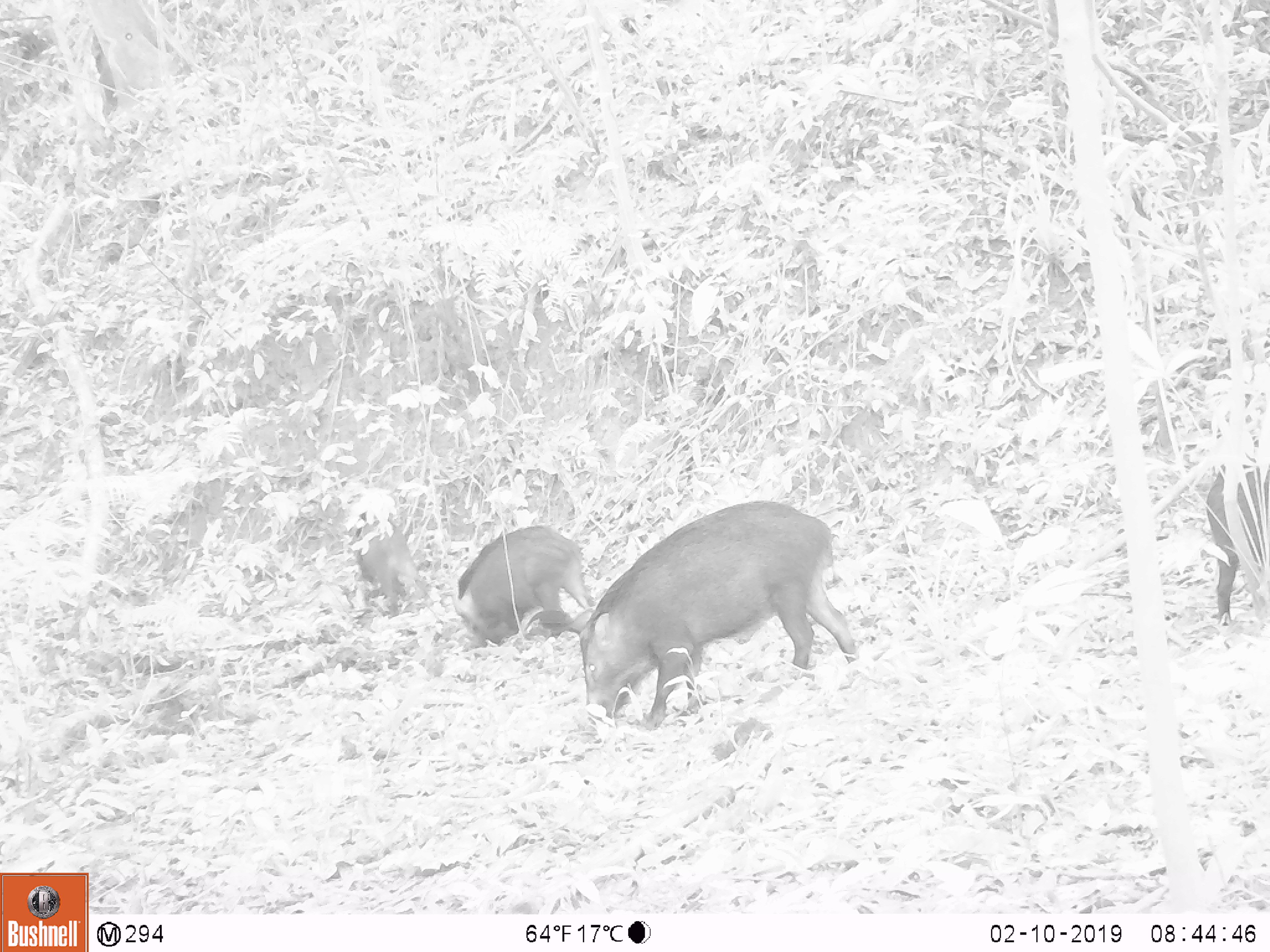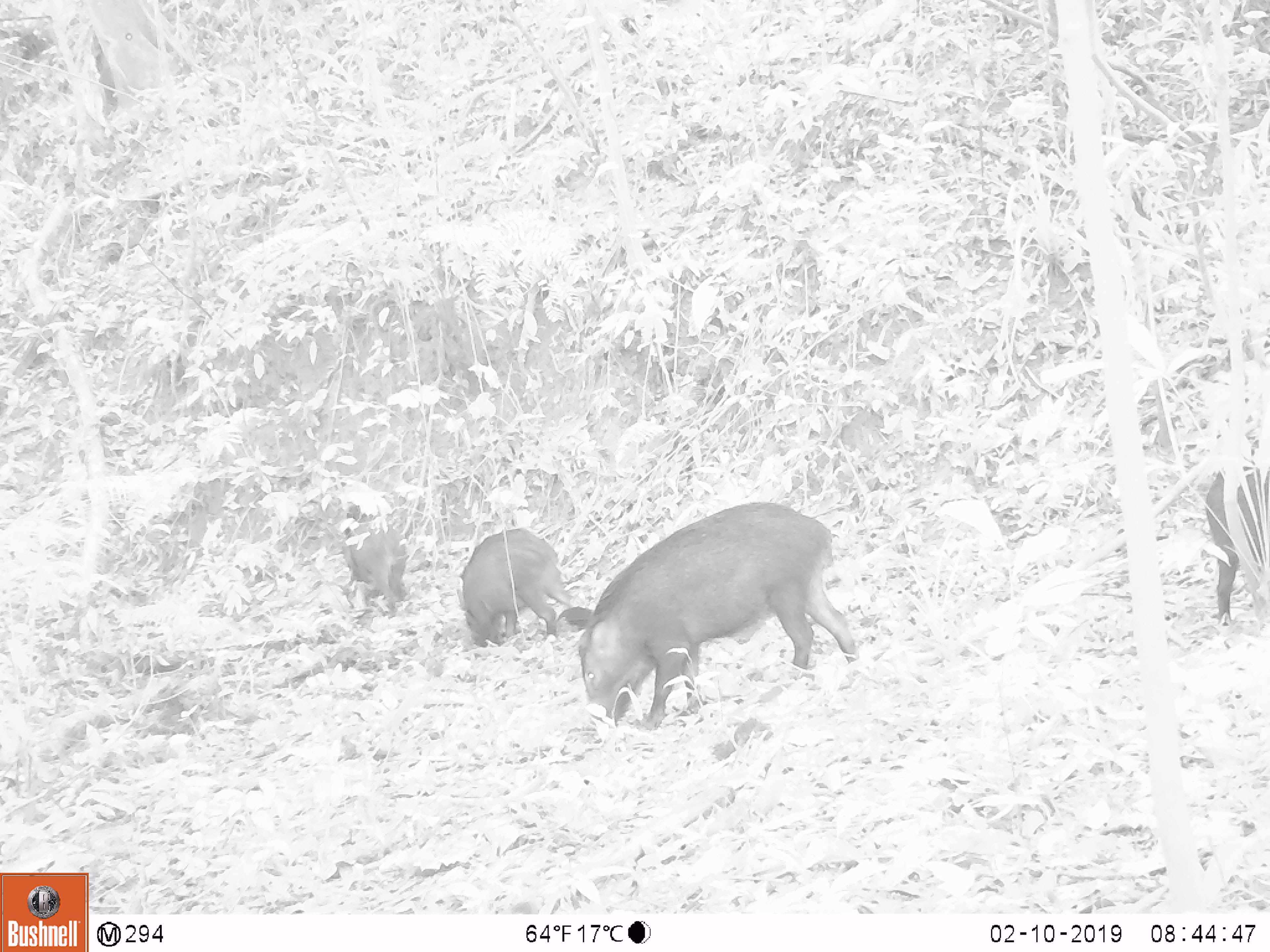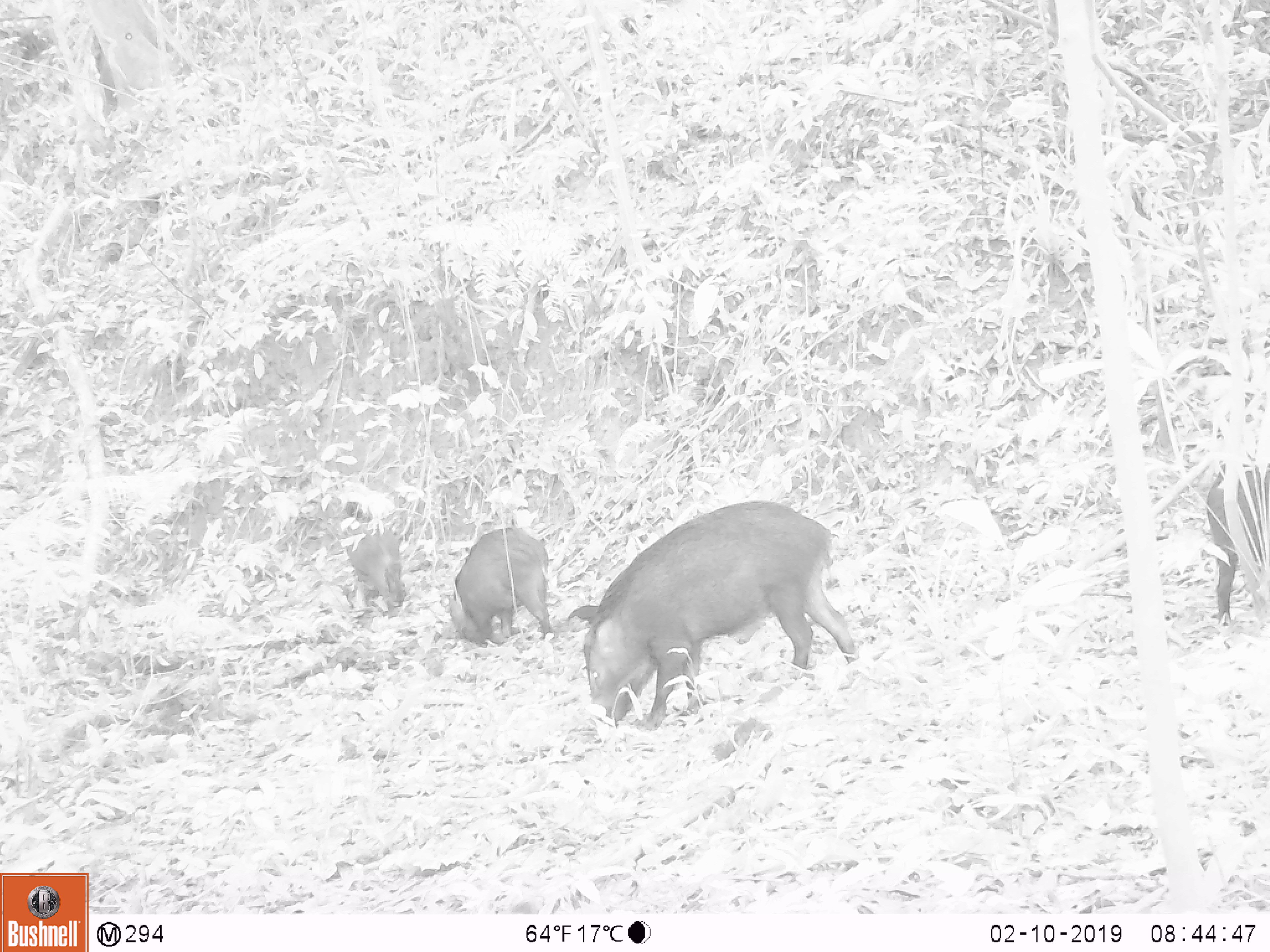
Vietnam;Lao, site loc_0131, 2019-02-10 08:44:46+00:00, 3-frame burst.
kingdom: Animalia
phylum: Chordata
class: Mammalia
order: Artiodactyla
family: Suidae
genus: Sus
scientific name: Sus scrofa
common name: eurasian wild pig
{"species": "eurasian wild pig (Sus scrofa)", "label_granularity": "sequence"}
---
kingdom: Animalia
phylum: Chordata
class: Aves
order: Galliformes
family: Phasianidae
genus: Gallus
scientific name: Gallus gallus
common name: red junglefowl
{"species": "red junglefowl (Gallus gallus)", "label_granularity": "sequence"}